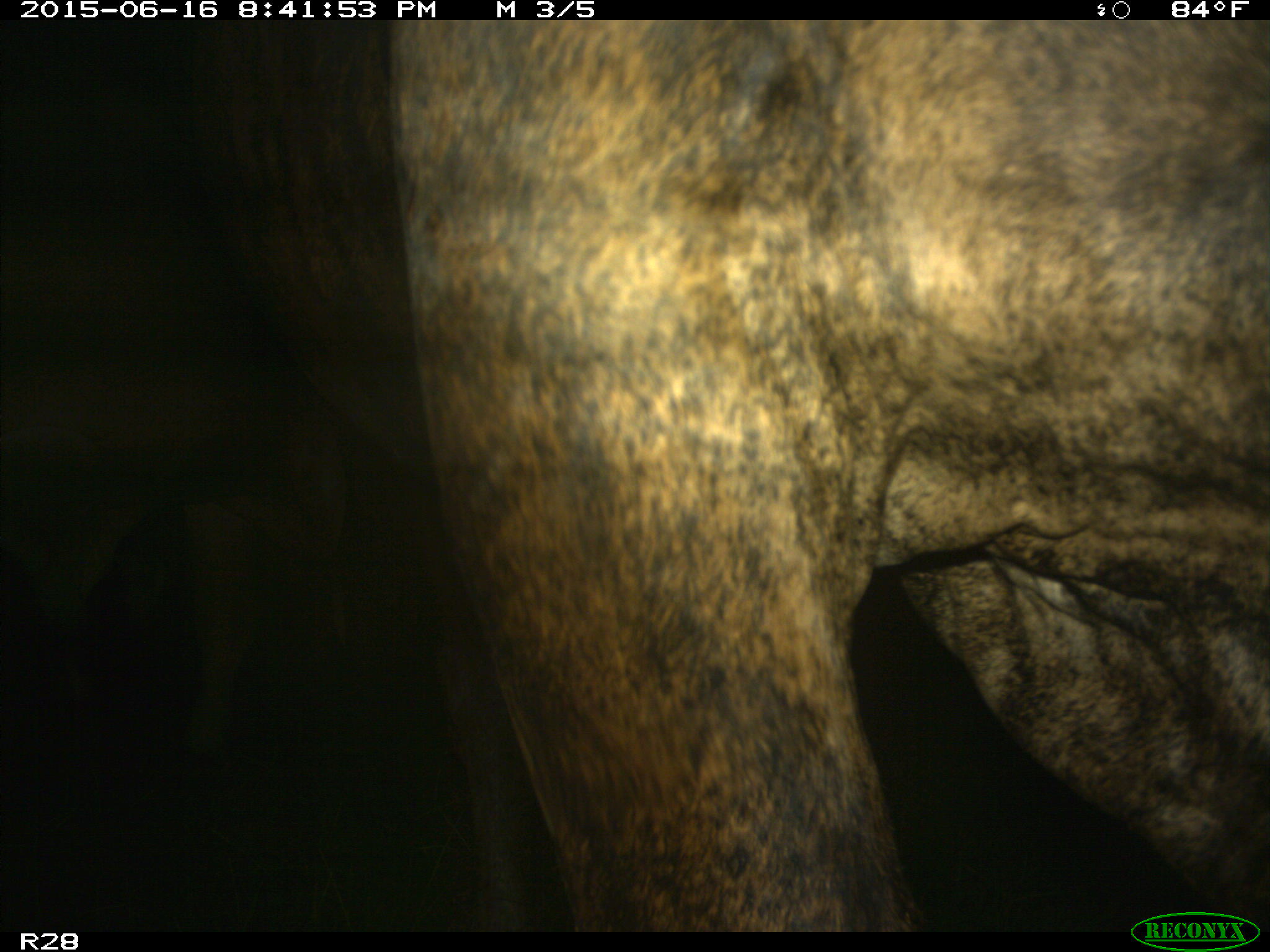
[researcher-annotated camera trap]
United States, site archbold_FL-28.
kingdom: Animalia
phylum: Chordata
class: Mammalia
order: Artiodactyla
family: Bovidae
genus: Bos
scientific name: Bos taurus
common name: domestic cow